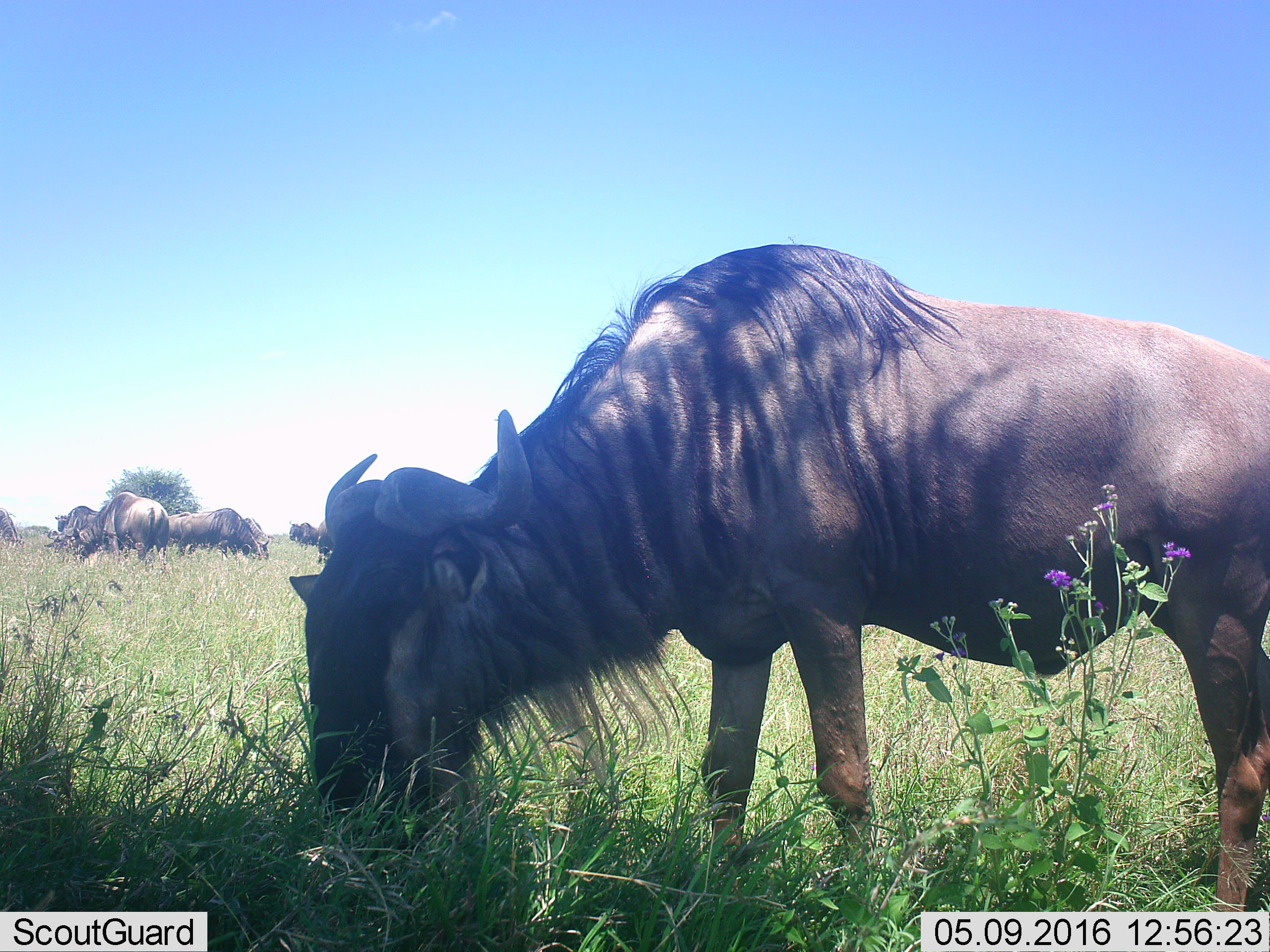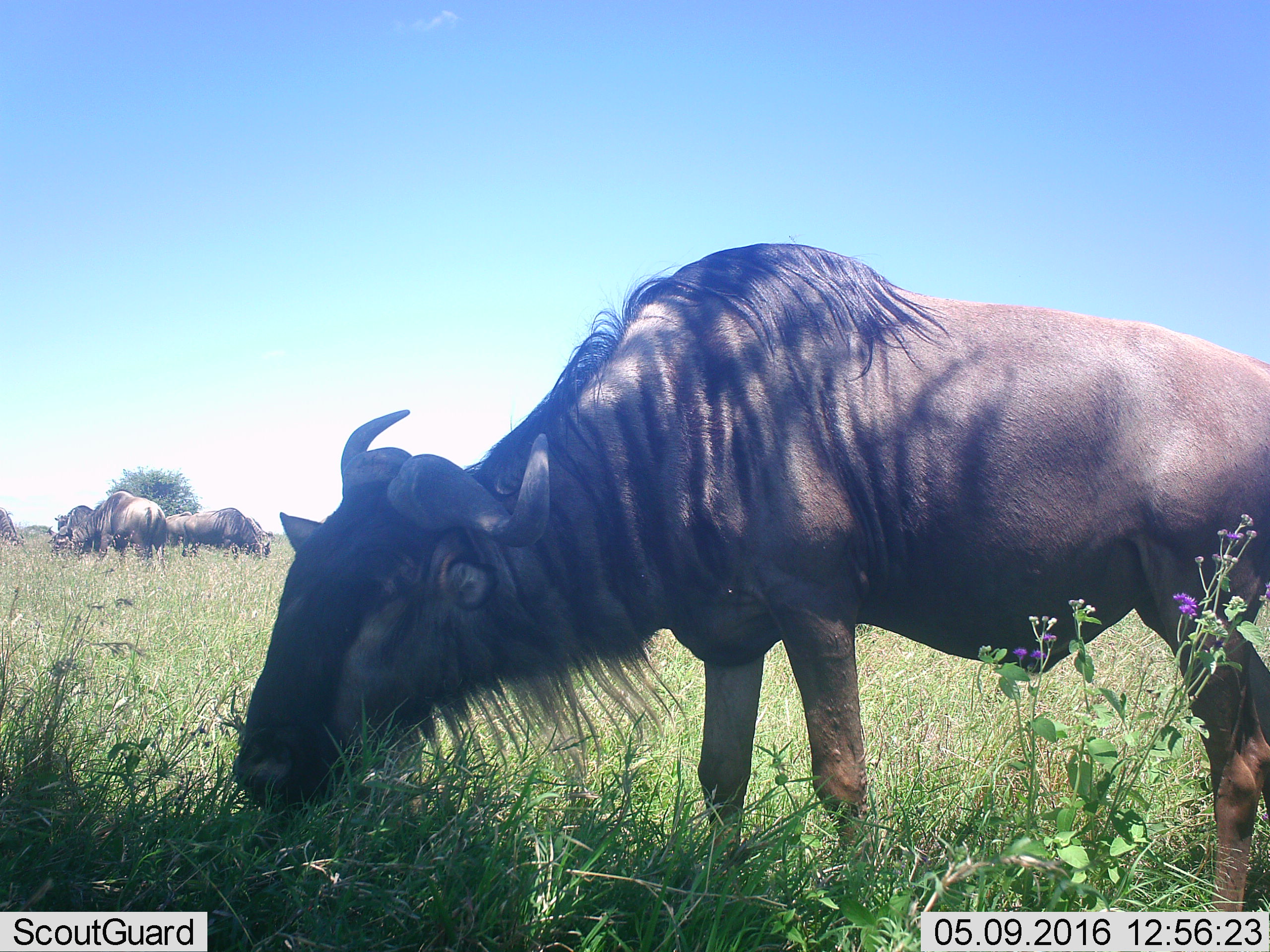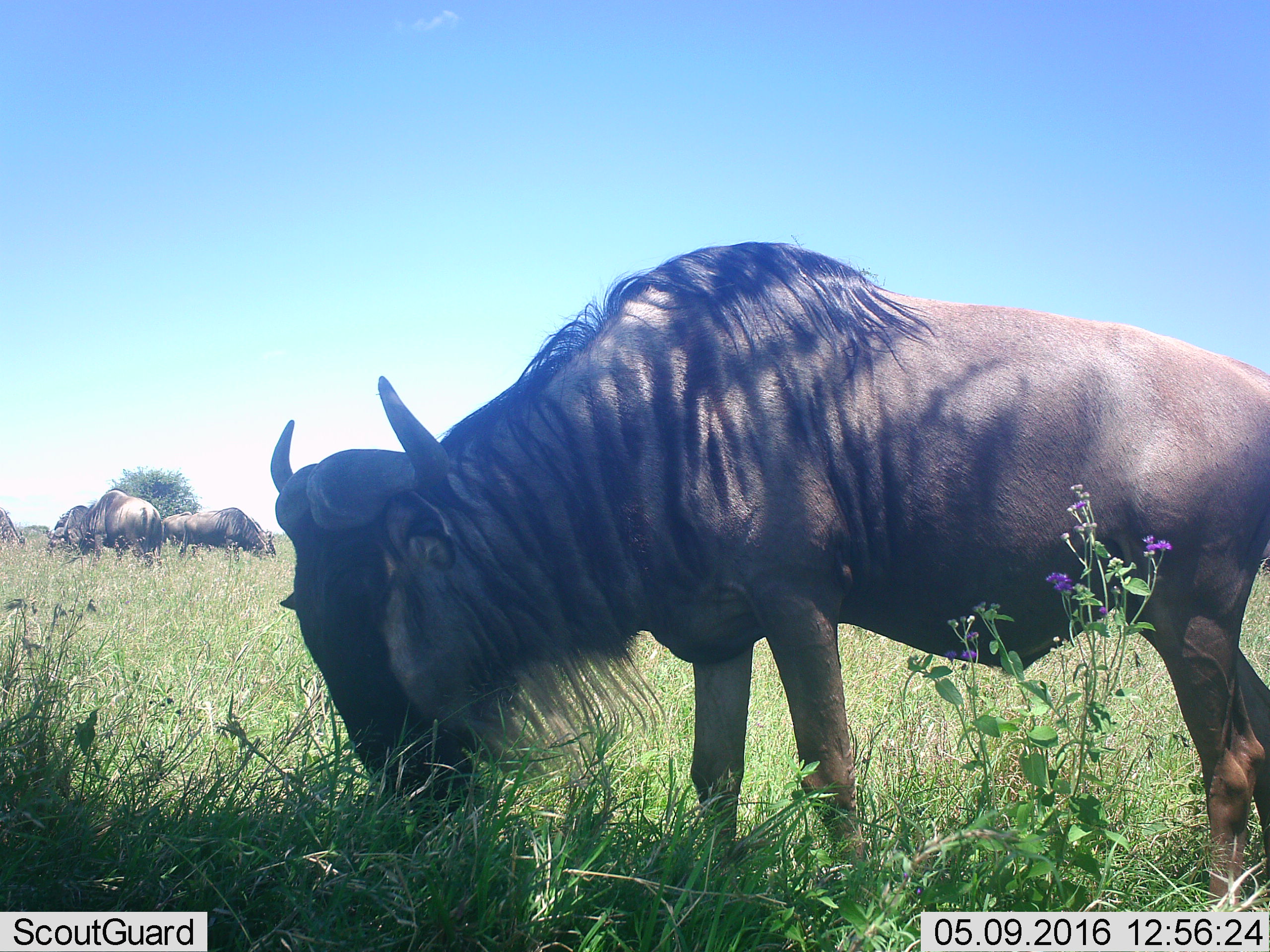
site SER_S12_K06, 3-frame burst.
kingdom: Animalia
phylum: Chordata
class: Mammalia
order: Artiodactyla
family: Bovidae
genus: Connochaetes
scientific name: Connochaetes taurinus taurinus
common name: blue wildebeest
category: wildebeestblue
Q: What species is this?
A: Wildebeestblue (blue wildebeest) (Connochaetes taurinus taurinus).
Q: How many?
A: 8.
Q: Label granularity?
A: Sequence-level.